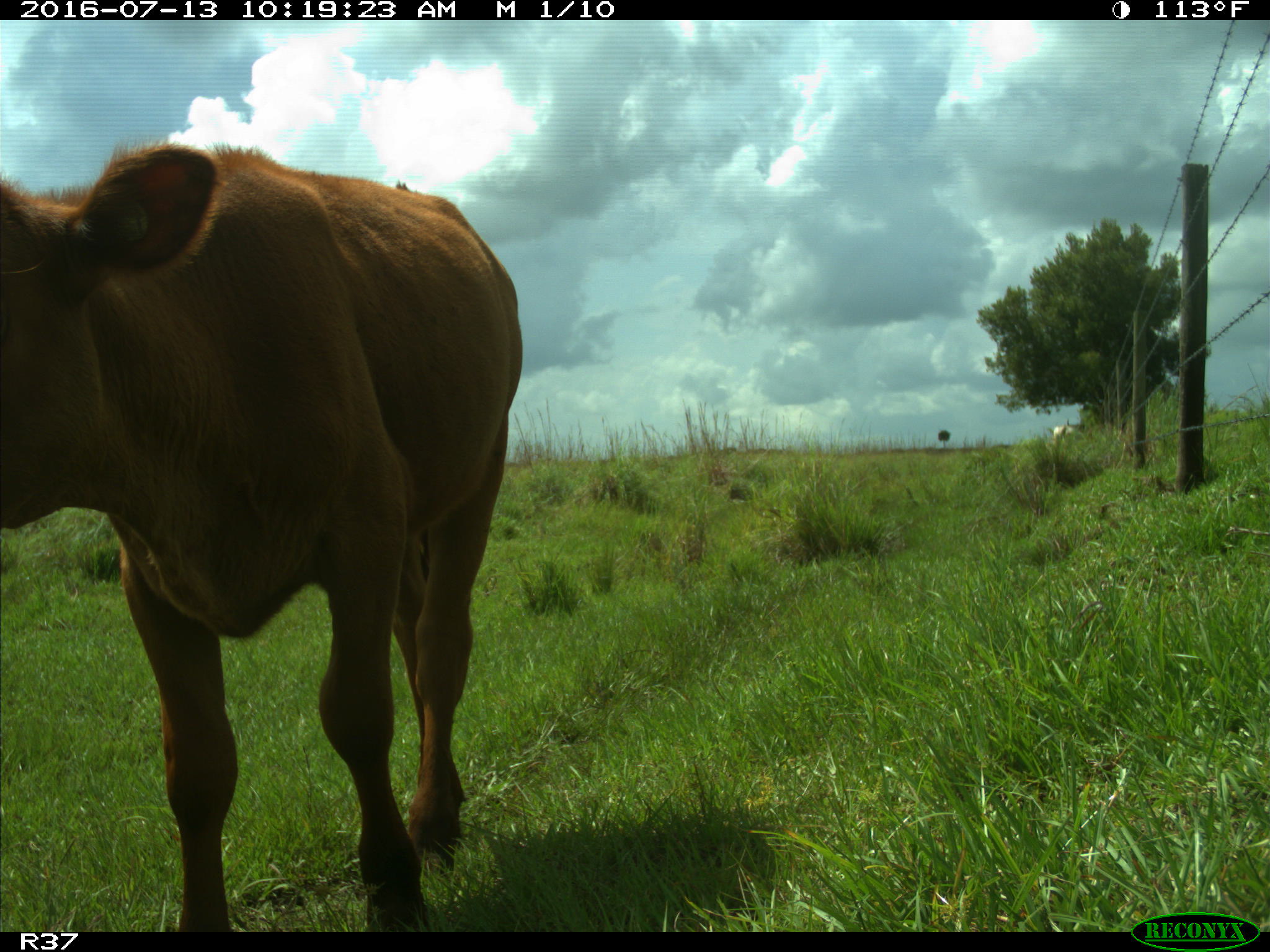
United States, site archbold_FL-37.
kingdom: Animalia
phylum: Chordata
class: Mammalia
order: Artiodactyla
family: Bovidae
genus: Bos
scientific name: Bos taurus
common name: domestic cow